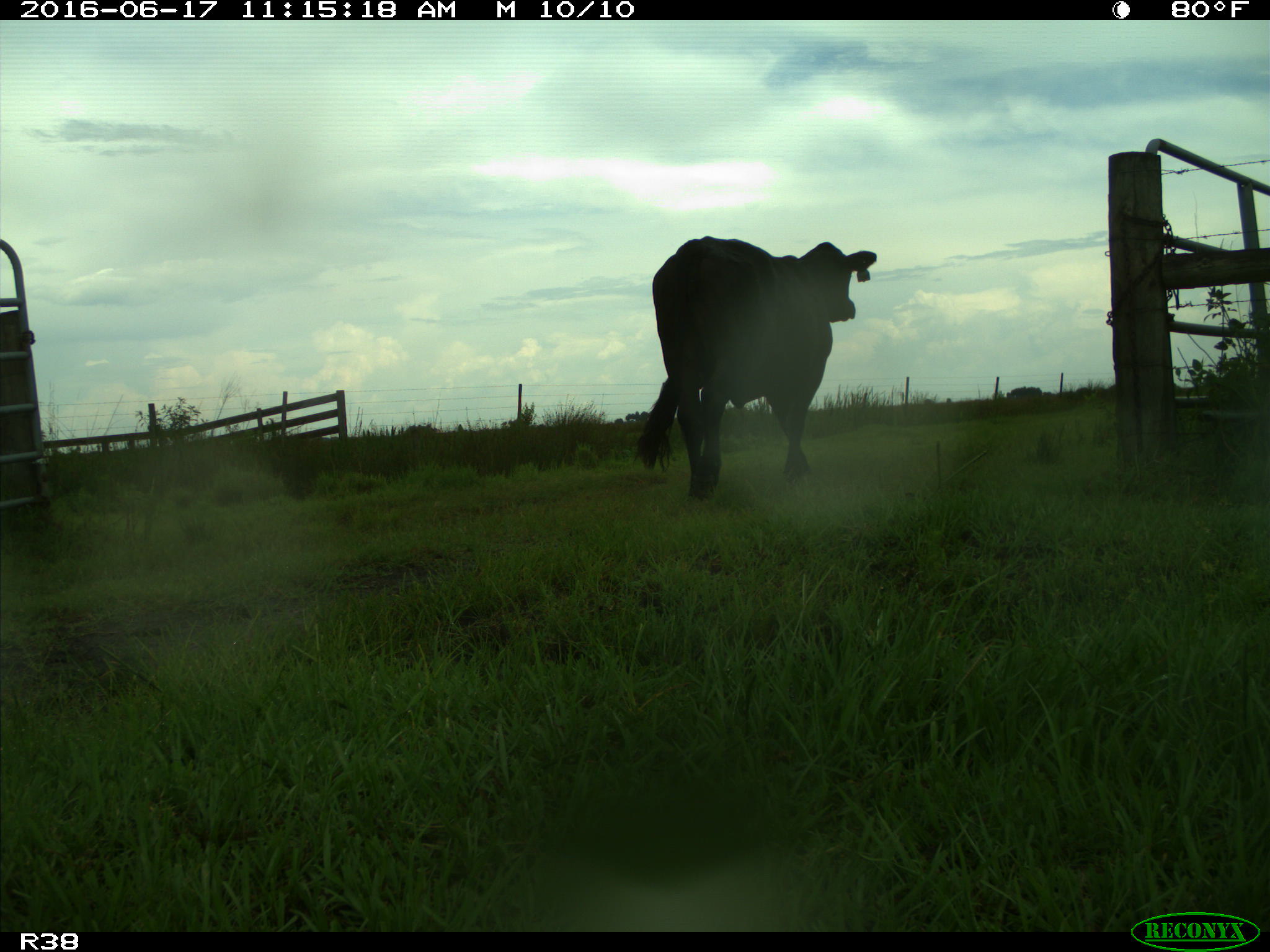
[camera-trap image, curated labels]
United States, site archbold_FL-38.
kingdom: Animalia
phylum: Chordata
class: Mammalia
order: Artiodactyla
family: Bovidae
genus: Bos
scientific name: Bos taurus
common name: domestic cow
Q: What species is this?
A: Bos taurus (domestic cow).